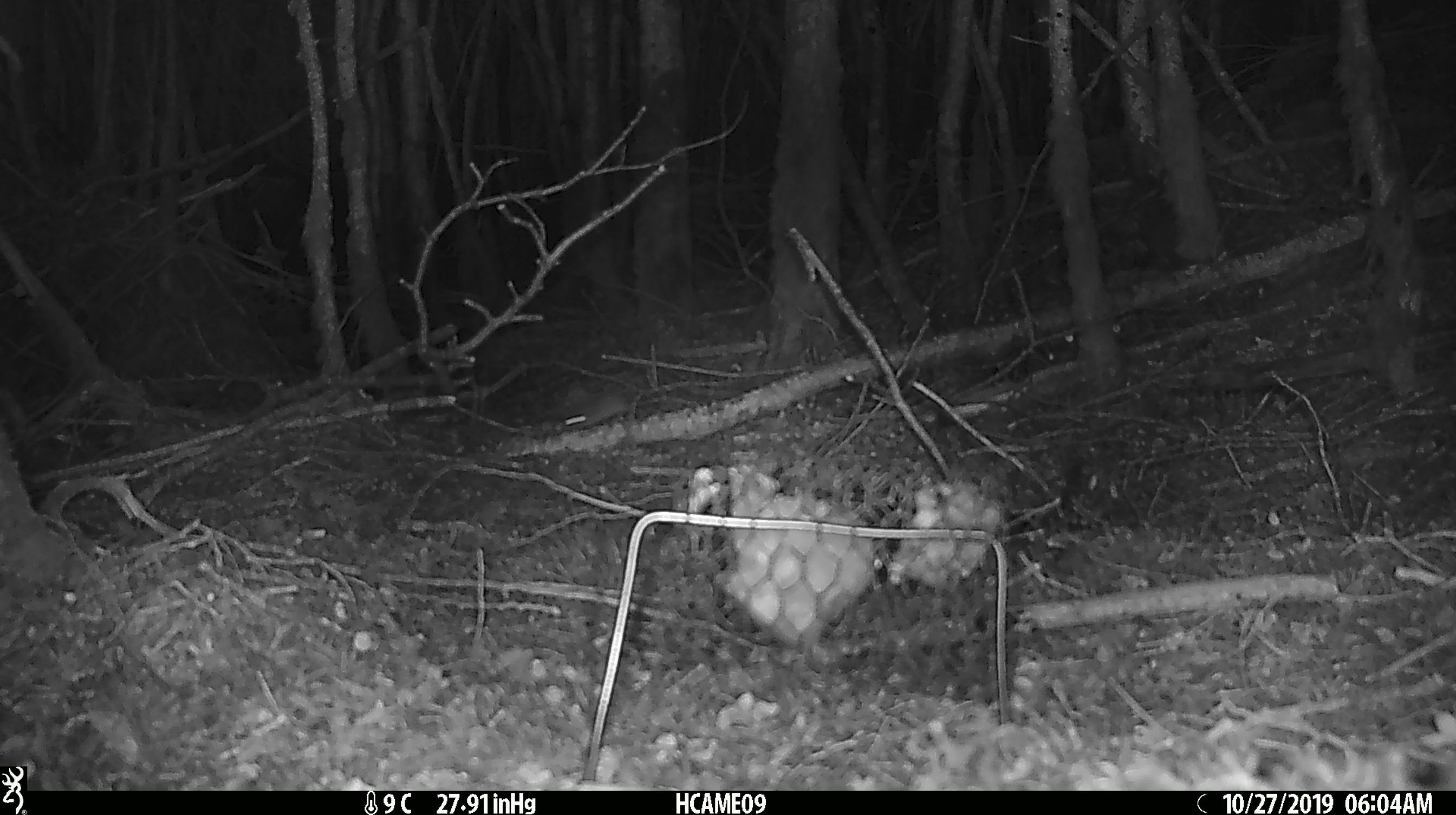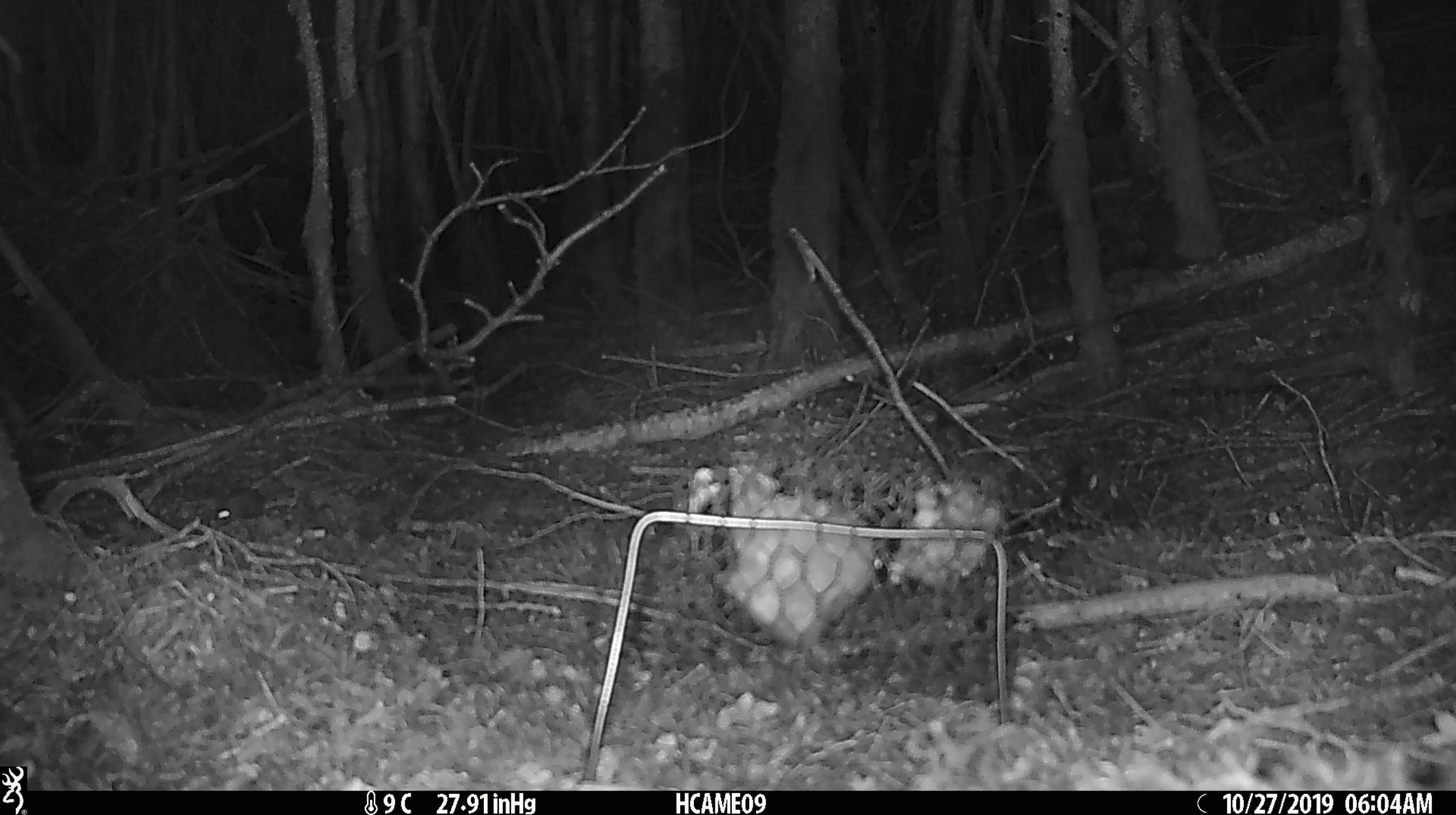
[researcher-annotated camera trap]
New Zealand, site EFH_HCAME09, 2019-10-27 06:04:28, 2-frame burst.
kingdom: Animalia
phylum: Chordata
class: Mammalia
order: Rodentia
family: Muridae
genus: Mus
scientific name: Mus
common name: mouse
Mouse (Mus).